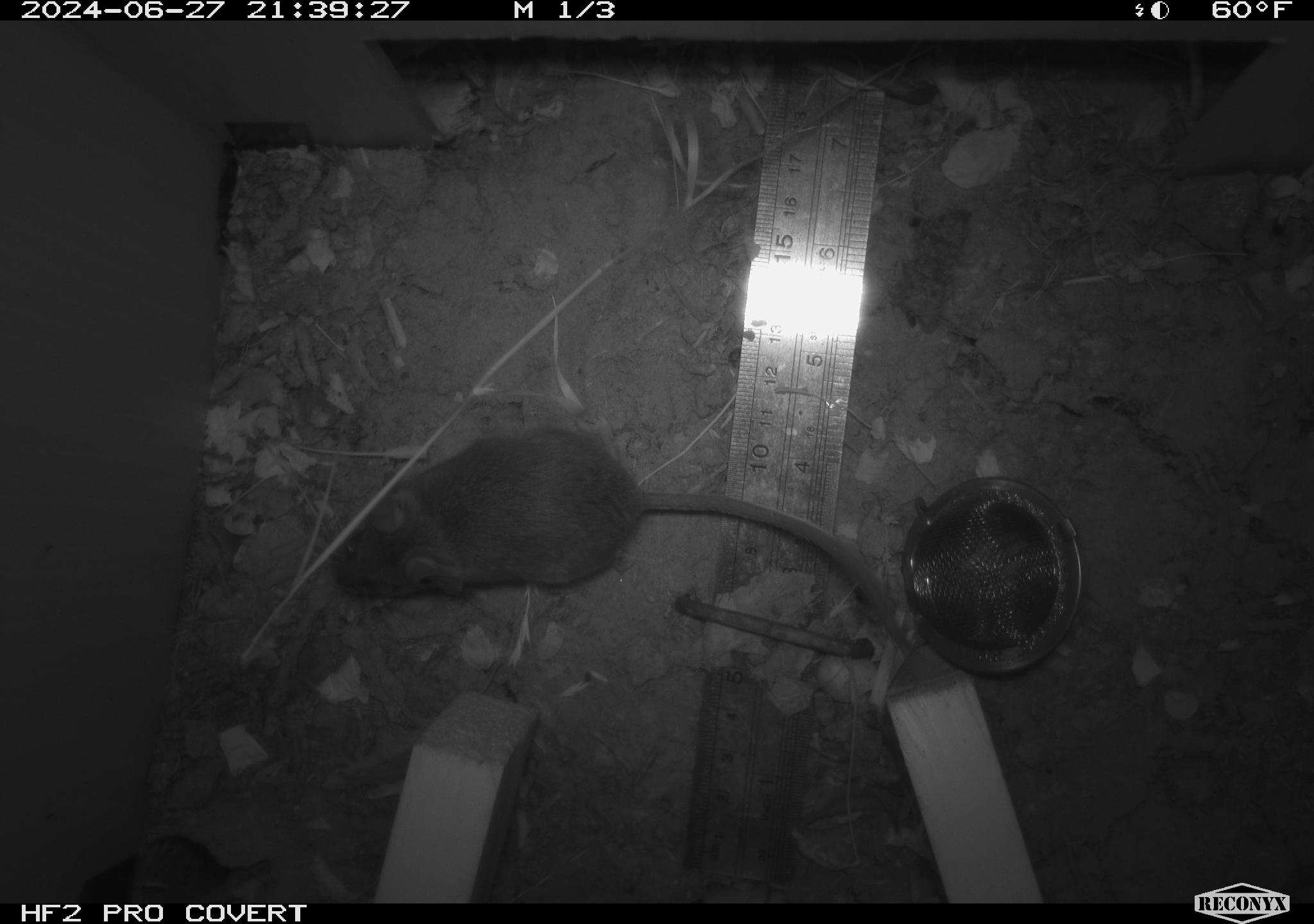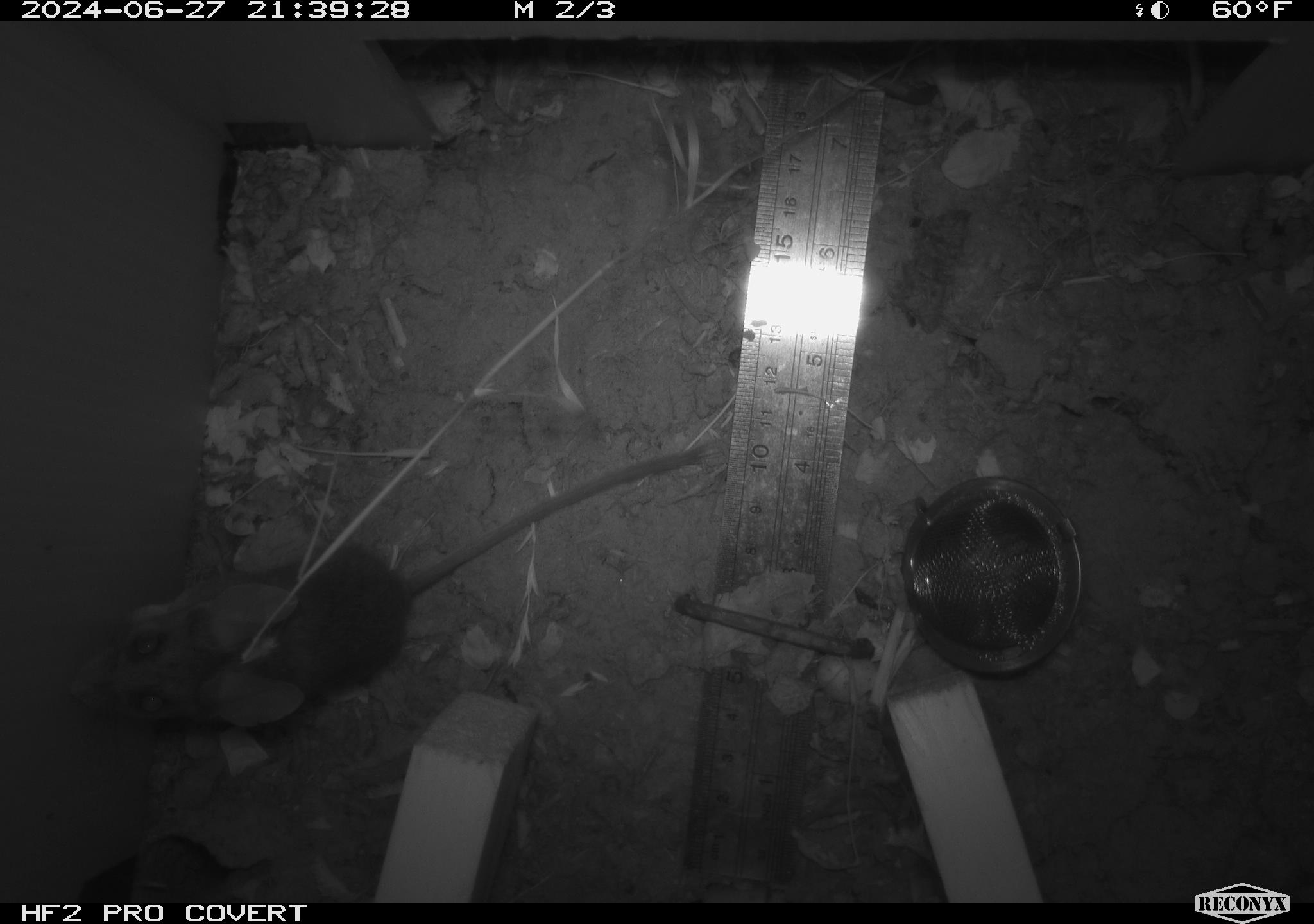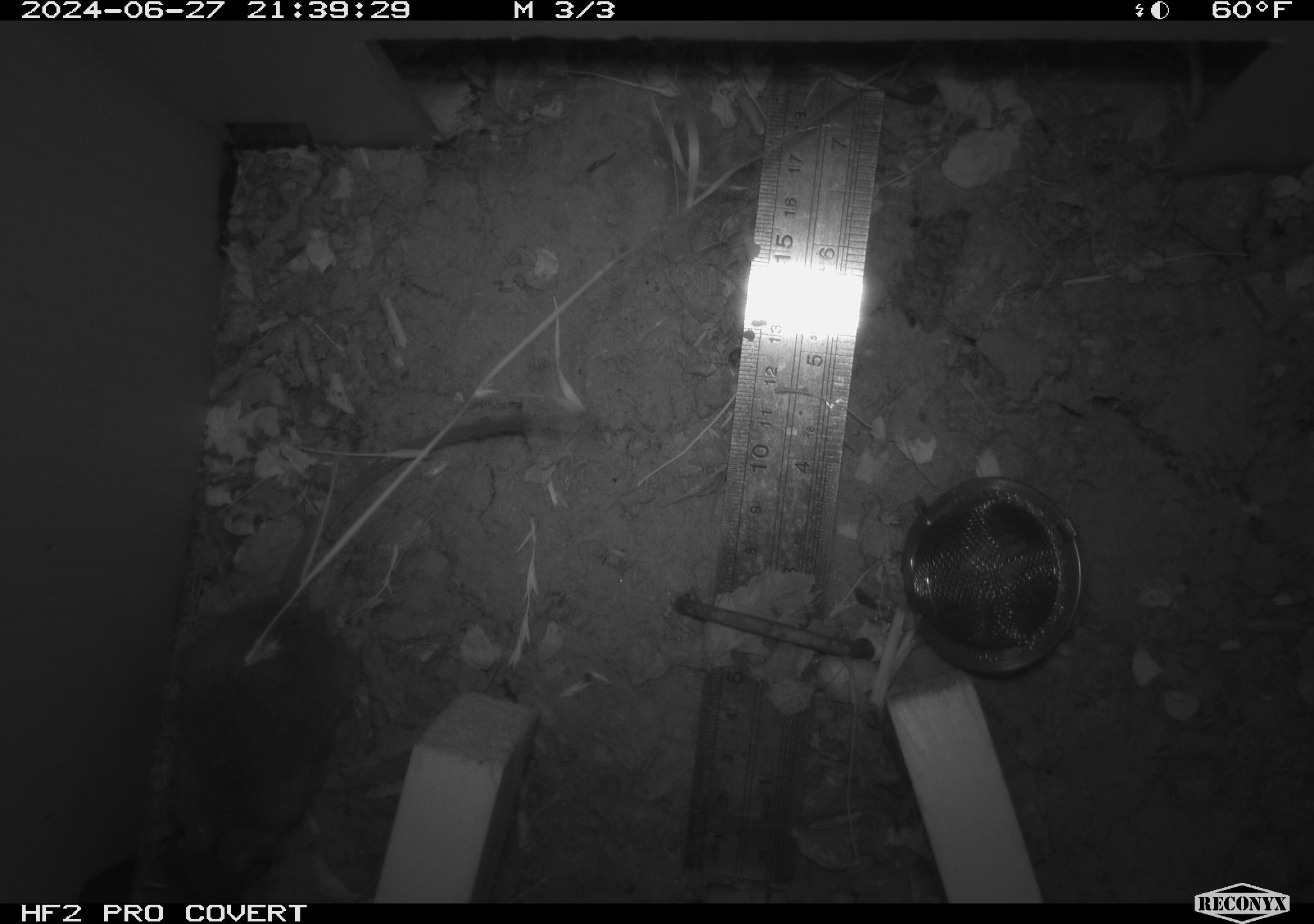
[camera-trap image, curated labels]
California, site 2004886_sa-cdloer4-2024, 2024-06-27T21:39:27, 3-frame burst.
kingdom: Animalia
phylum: Chordata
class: Mammalia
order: Rodentia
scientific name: Rodentia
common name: rodent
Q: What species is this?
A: Rodent (Rodentia).